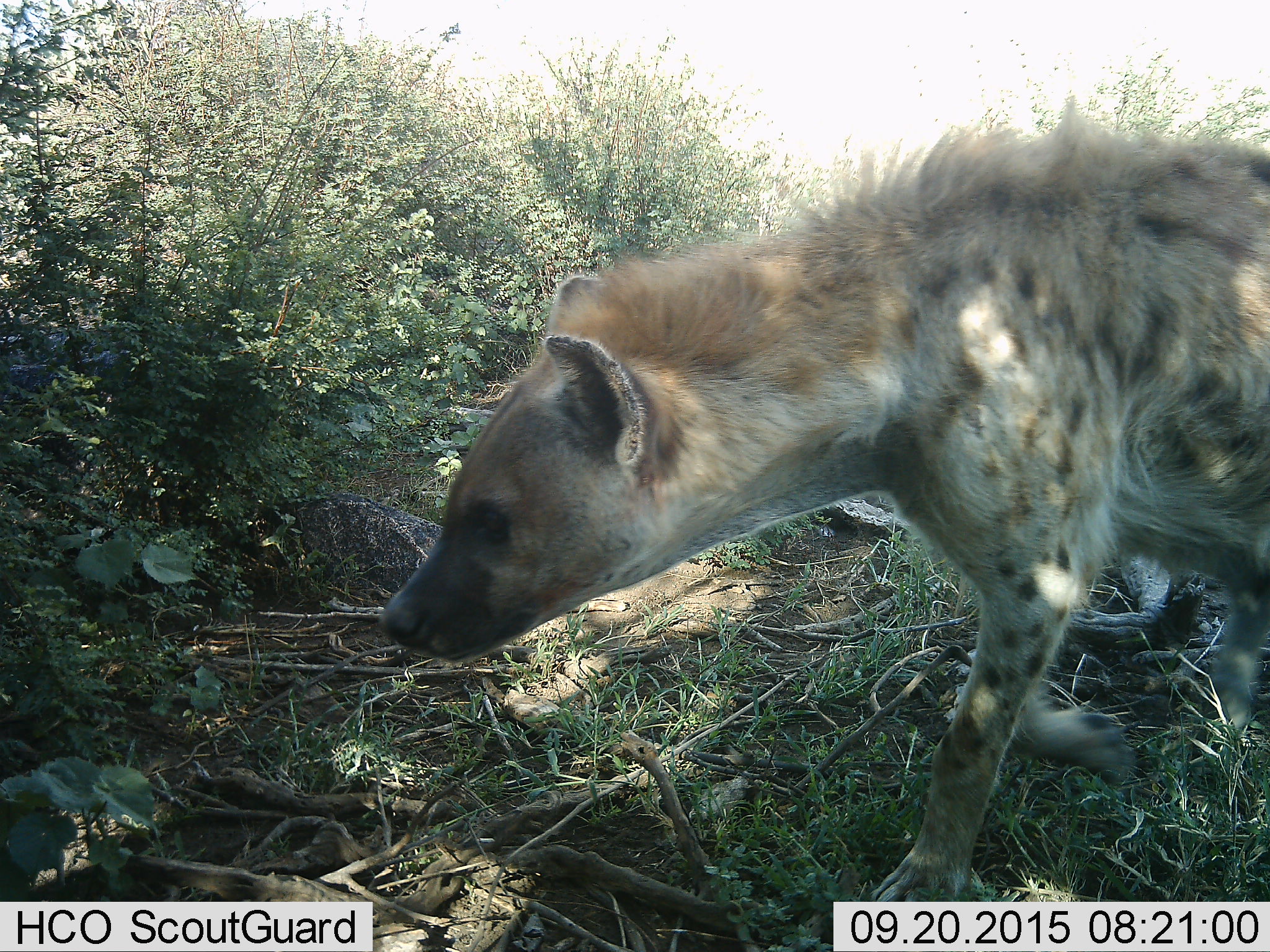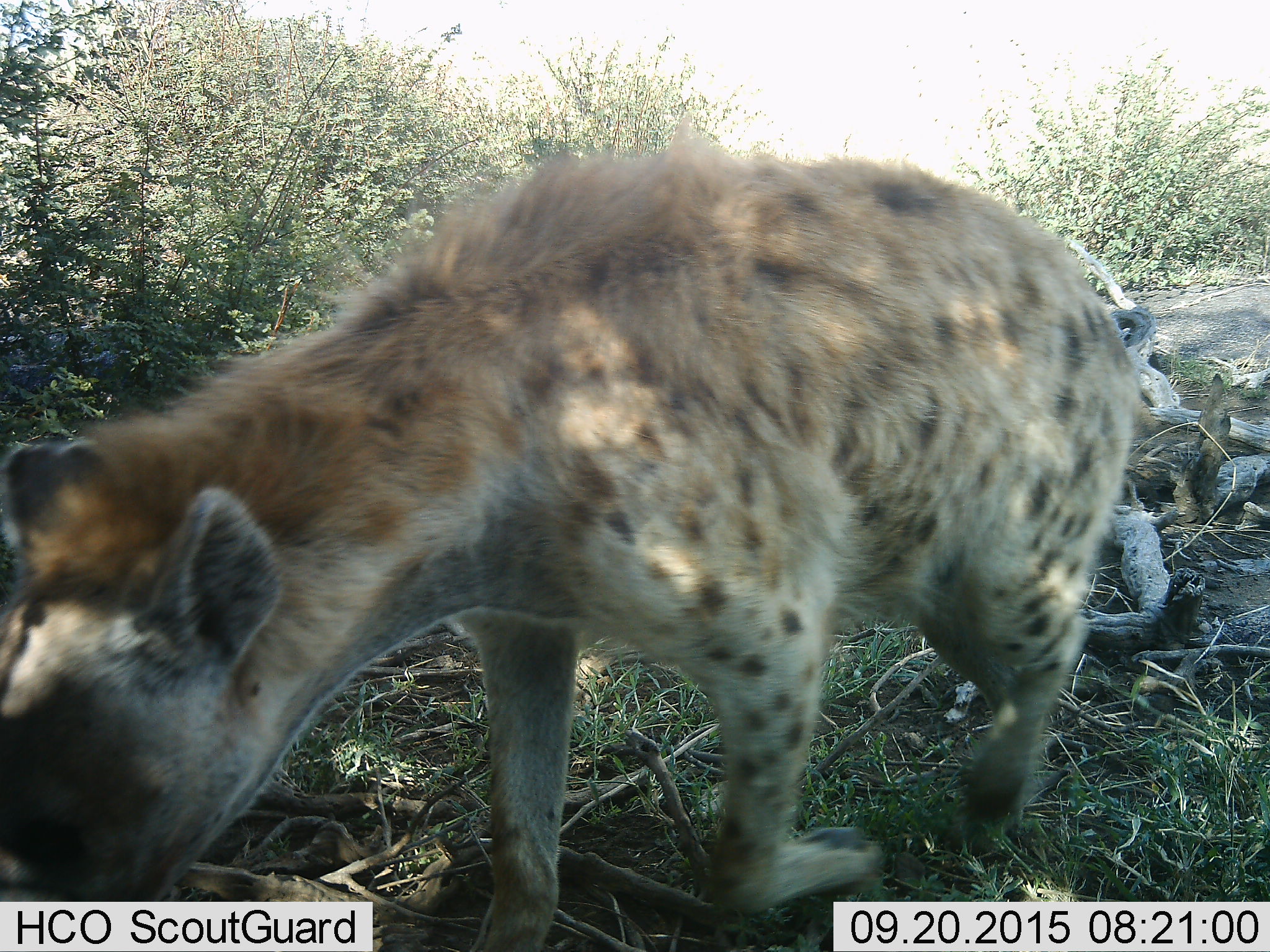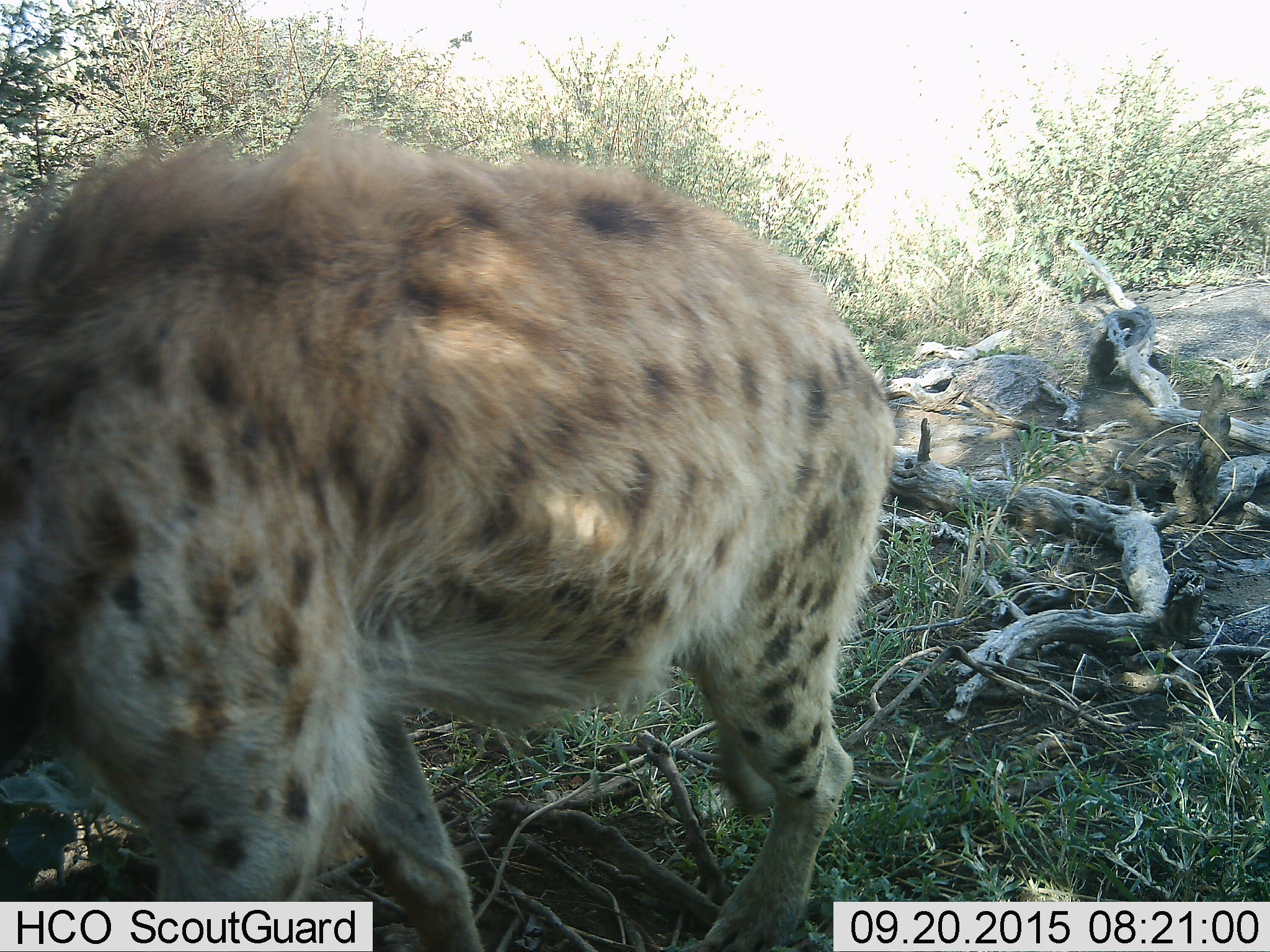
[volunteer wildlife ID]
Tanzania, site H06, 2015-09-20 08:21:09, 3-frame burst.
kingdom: Animalia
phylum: Chordata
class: Mammalia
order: Carnivora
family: Hyaenidae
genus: Crocuta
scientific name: Crocuta crocuta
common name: spotted hyena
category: hyenaspotted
Hyenaspotted (spotted hyena) (Crocuta crocuta), count 1. Behavior (volunteer vote fractions): standing 11%, resting 0%, moving 78%, interacting 0%. Young present (vote fraction): 0%. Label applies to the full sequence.